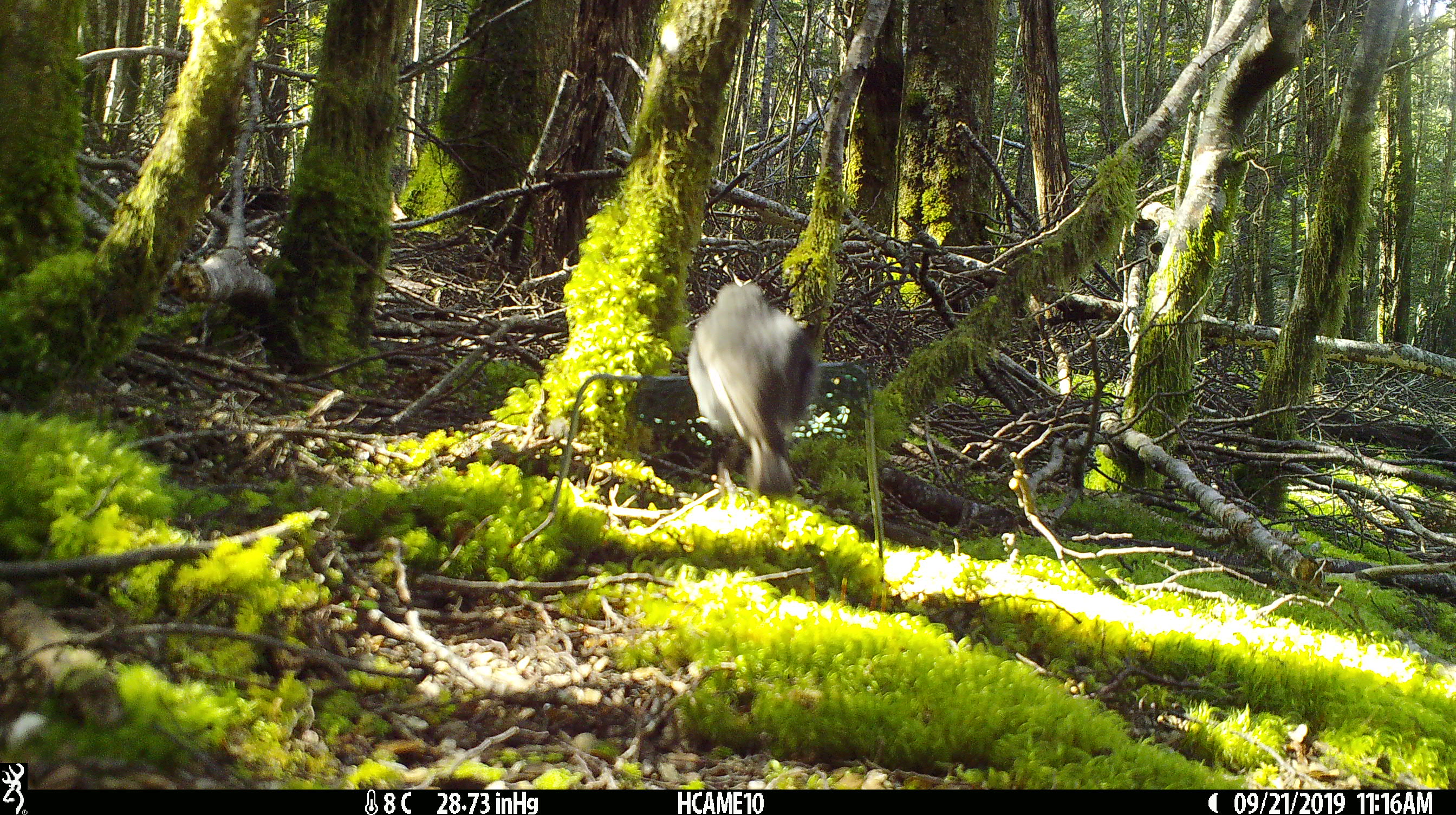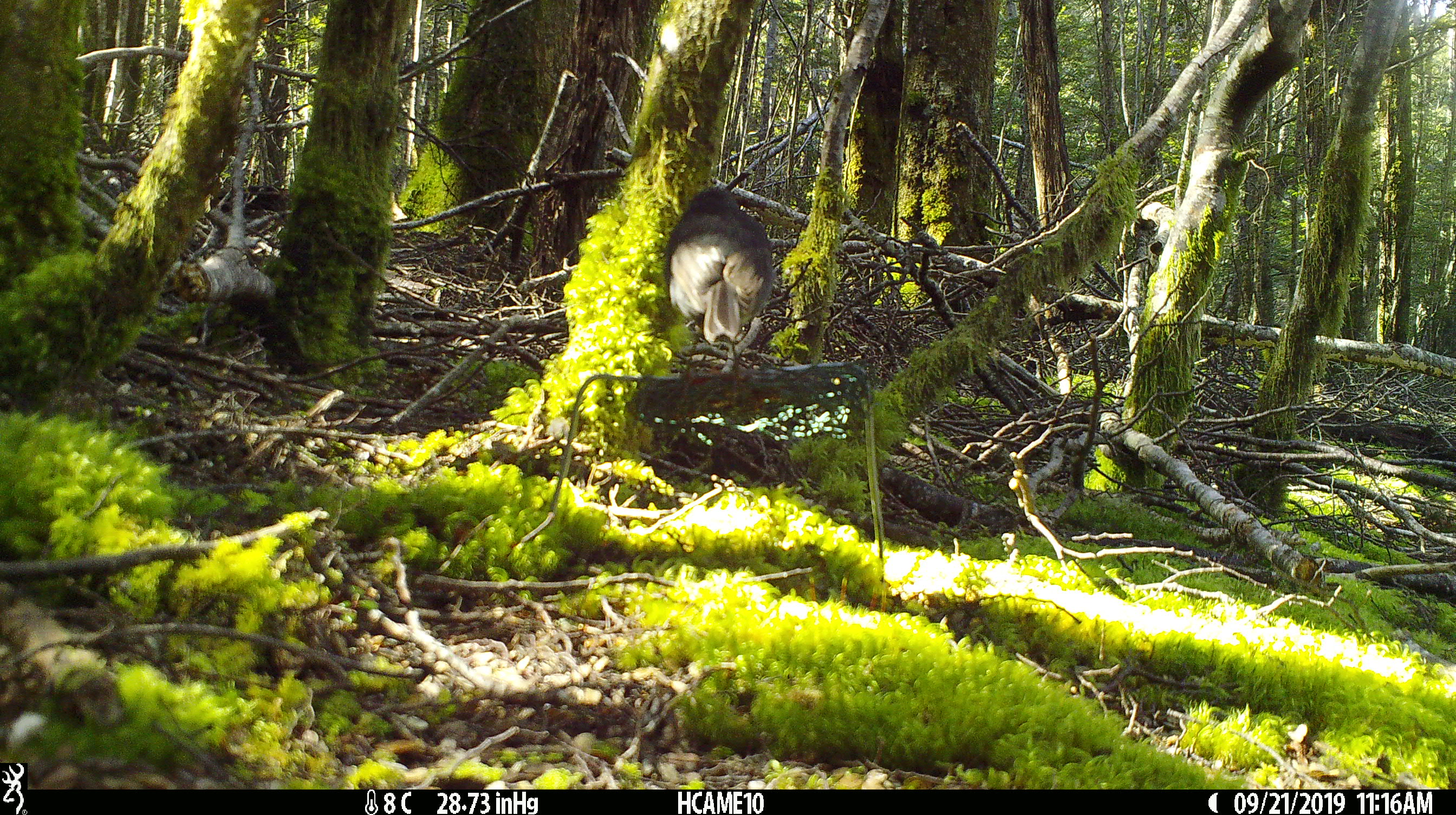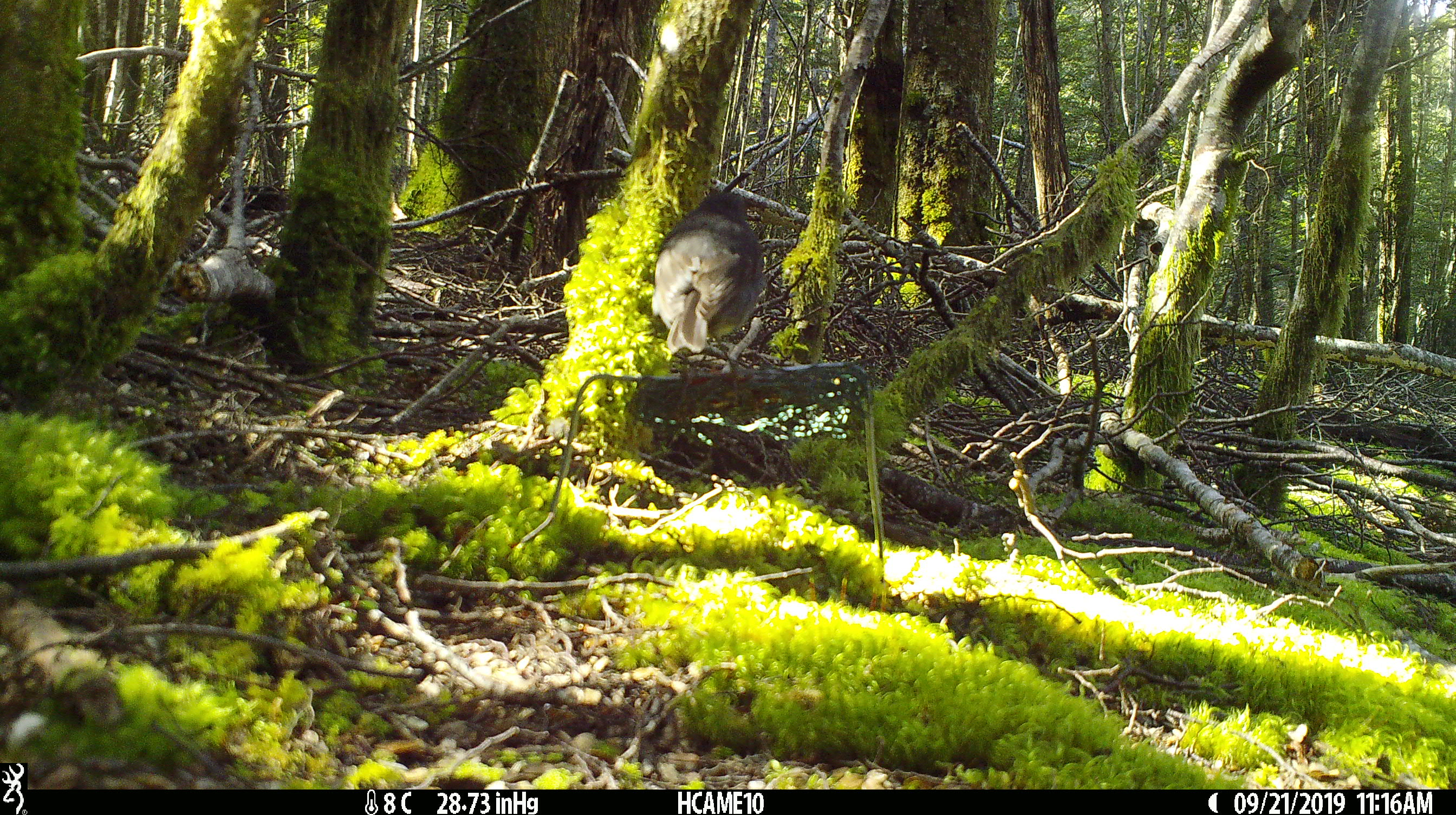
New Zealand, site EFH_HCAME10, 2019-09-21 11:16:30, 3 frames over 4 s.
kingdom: Animalia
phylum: Chordata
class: Aves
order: Passeriformes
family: Petroicidae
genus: Petroica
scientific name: Petroica australis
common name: new zealand robin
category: robin